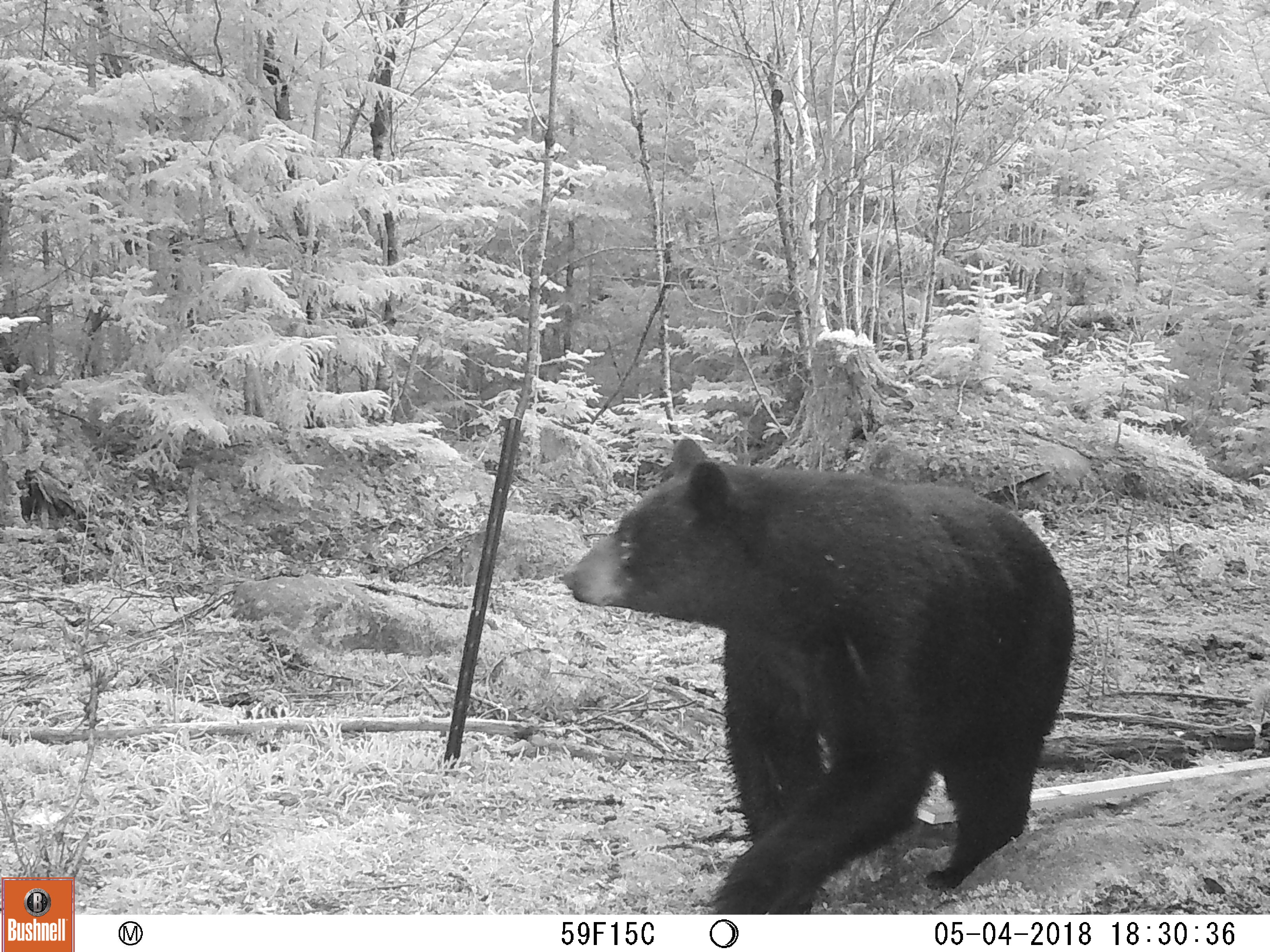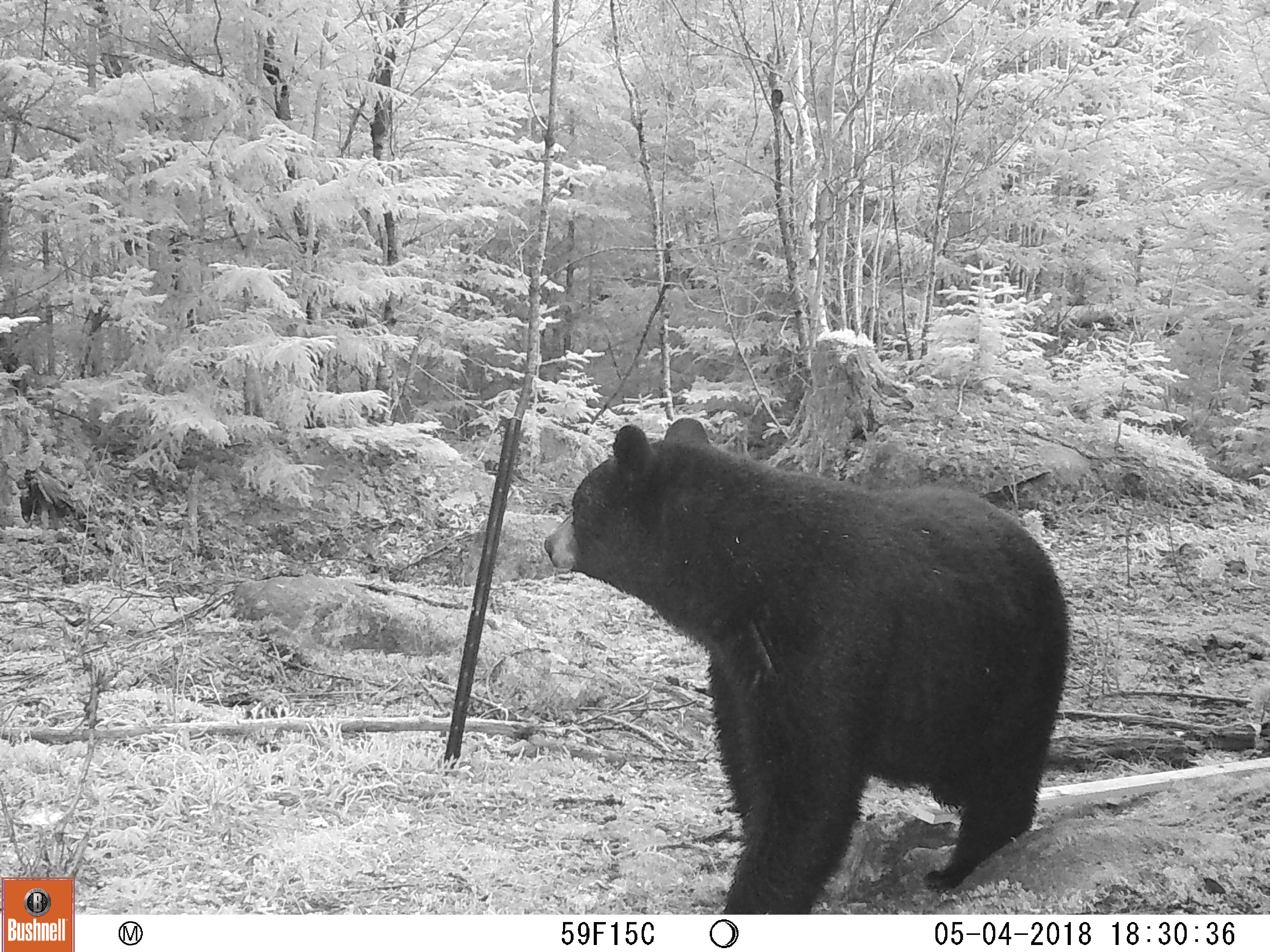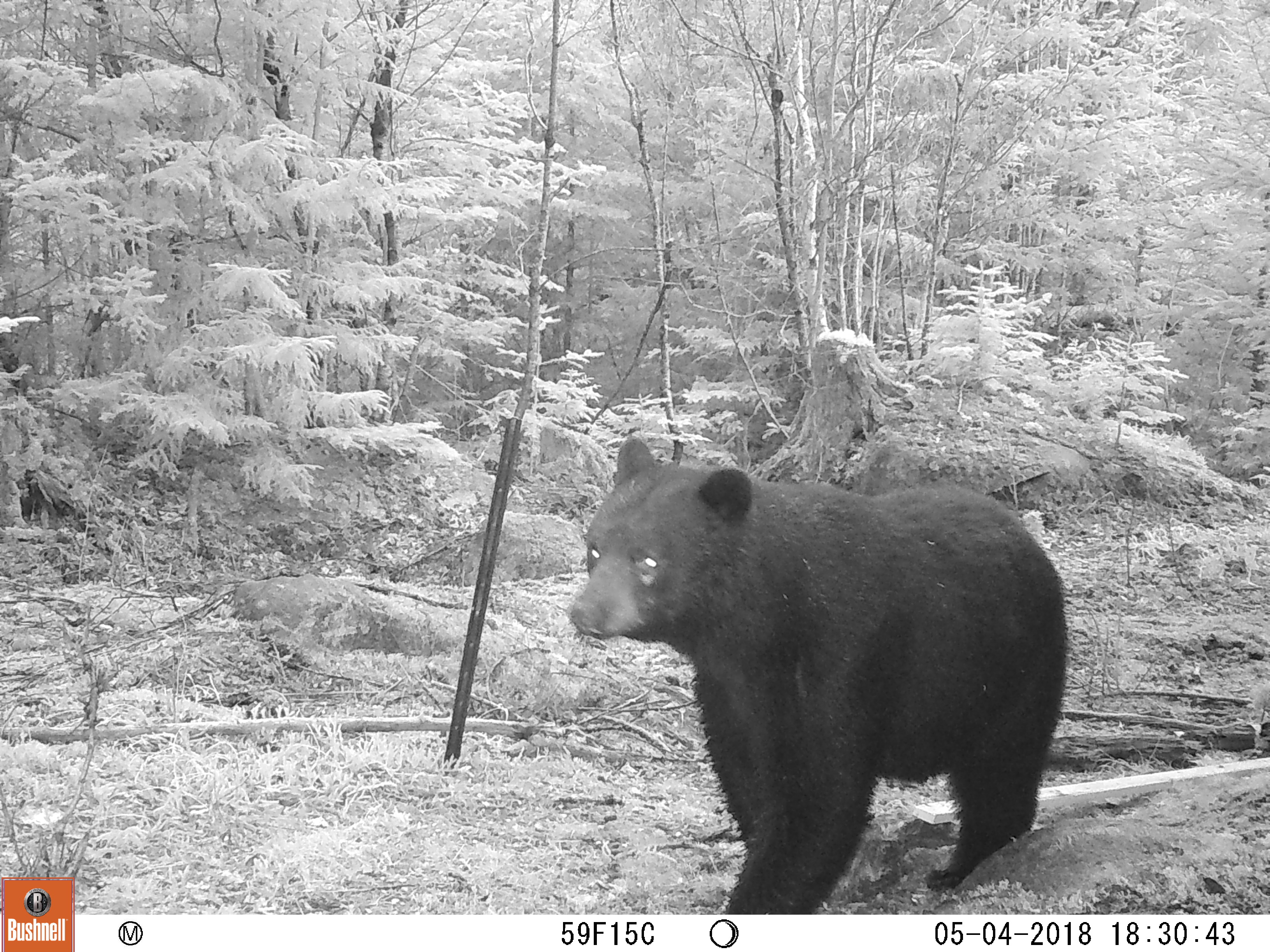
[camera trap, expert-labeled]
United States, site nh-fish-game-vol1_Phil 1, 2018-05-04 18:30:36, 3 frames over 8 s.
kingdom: Animalia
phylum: Chordata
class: Mammalia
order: Carnivora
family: Ursidae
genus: Ursus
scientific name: Ursus americanus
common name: black bear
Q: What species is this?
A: Black bear (Ursus americanus).